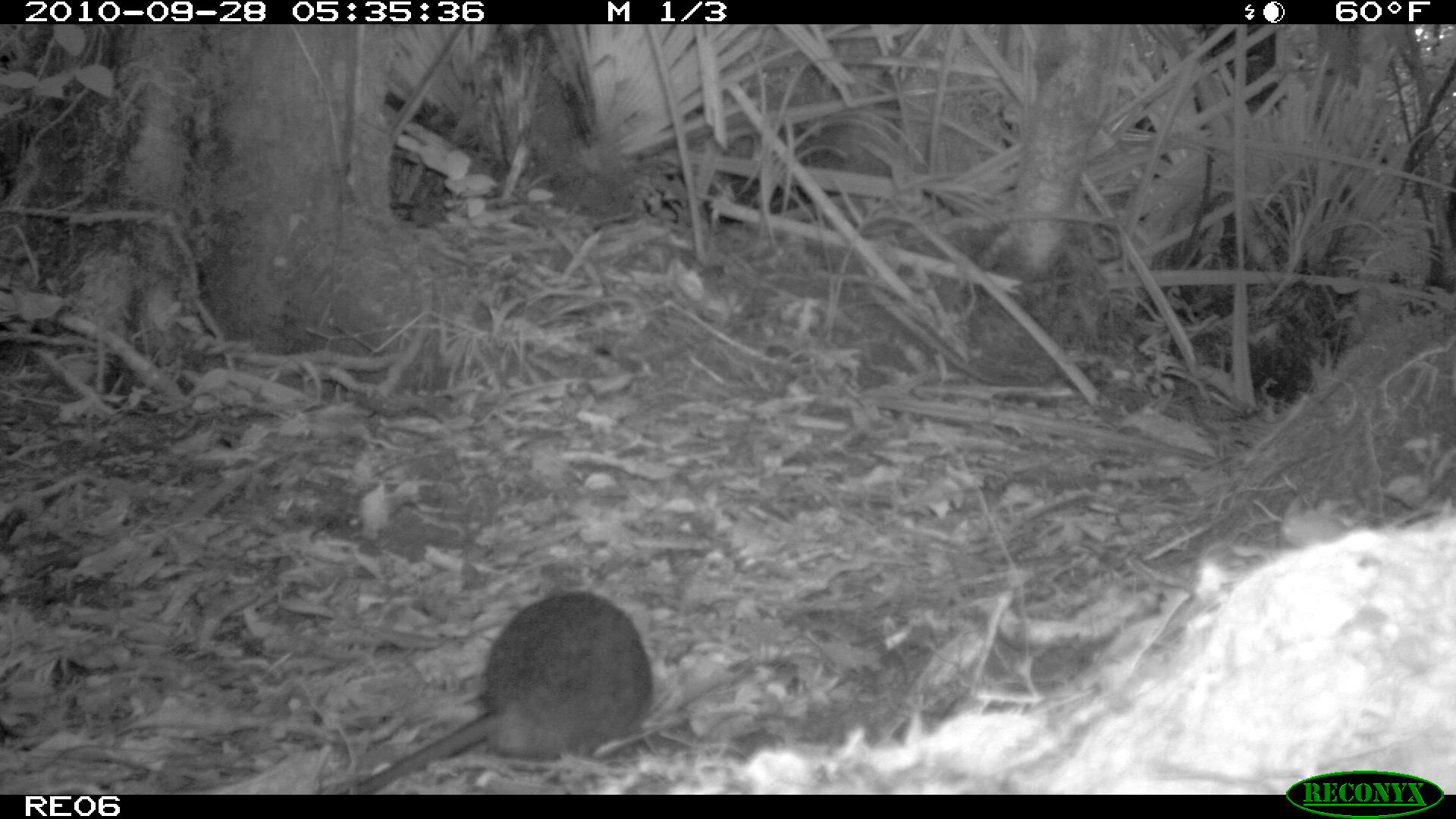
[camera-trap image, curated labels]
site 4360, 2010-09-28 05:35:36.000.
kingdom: Animalia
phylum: Chordata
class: Mammalia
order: Rodentia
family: Muridae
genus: Rattus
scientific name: Rattus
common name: rodent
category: unknown rat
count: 1